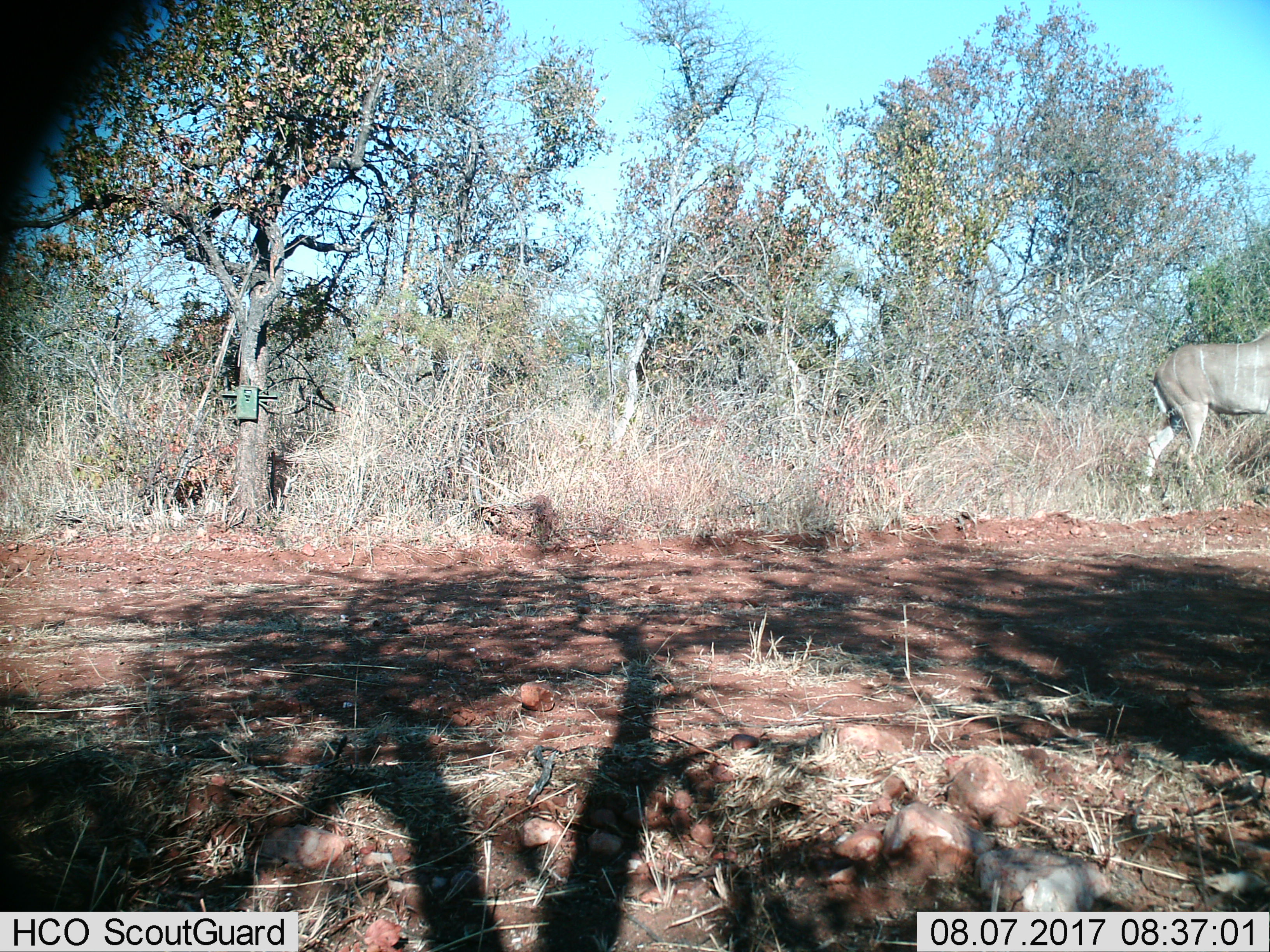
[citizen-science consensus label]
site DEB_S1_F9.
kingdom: Animalia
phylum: Chordata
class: Mammalia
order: Artiodactyla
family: Bovidae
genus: Tragelaphus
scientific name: Tragelaphus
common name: kudu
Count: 1.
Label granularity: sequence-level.